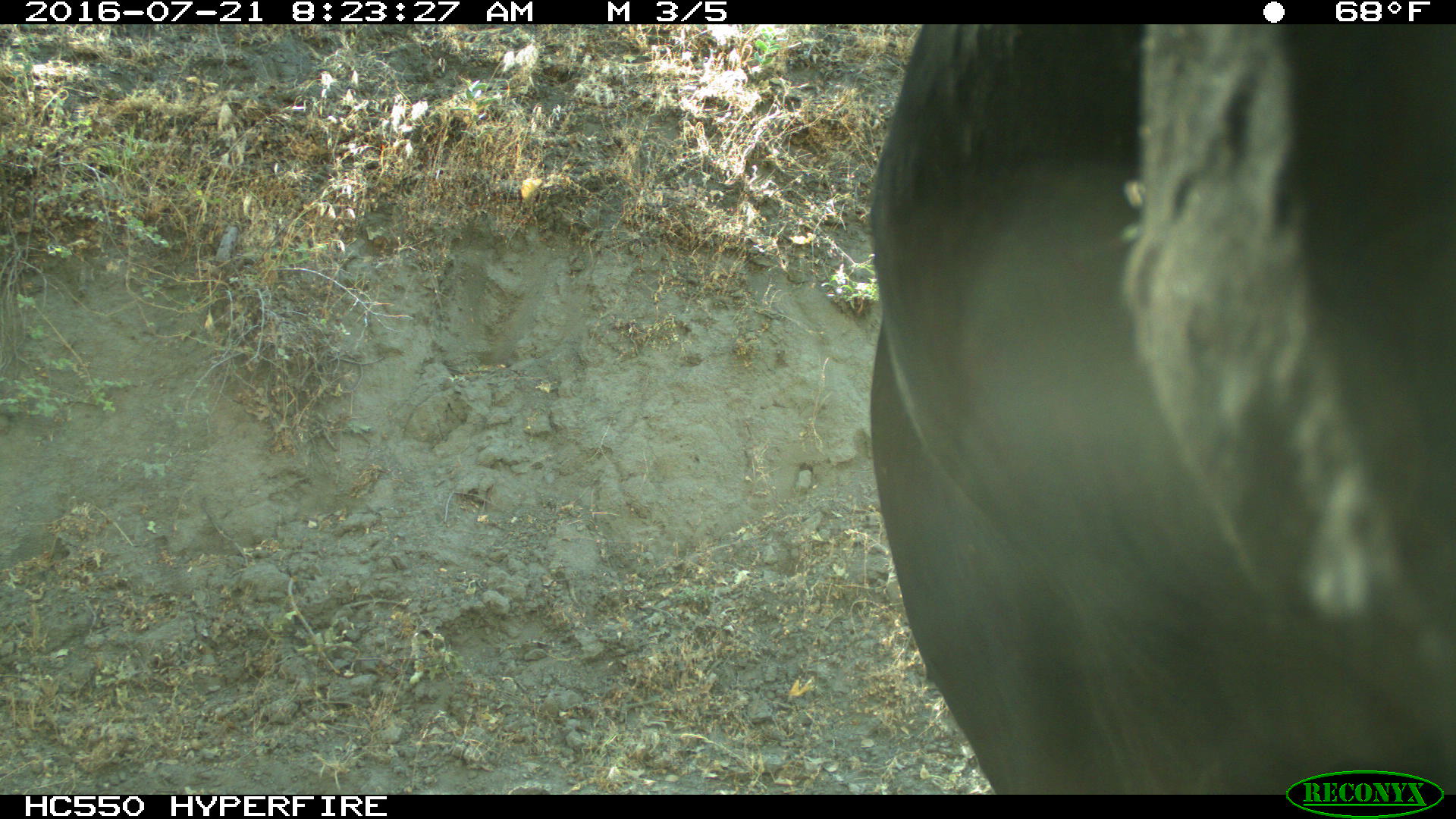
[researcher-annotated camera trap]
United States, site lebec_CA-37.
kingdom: Animalia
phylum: Chordata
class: Mammalia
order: Artiodactyla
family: Bovidae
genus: Bos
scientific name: Bos taurus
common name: domestic cow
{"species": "Bos taurus (domestic cow)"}